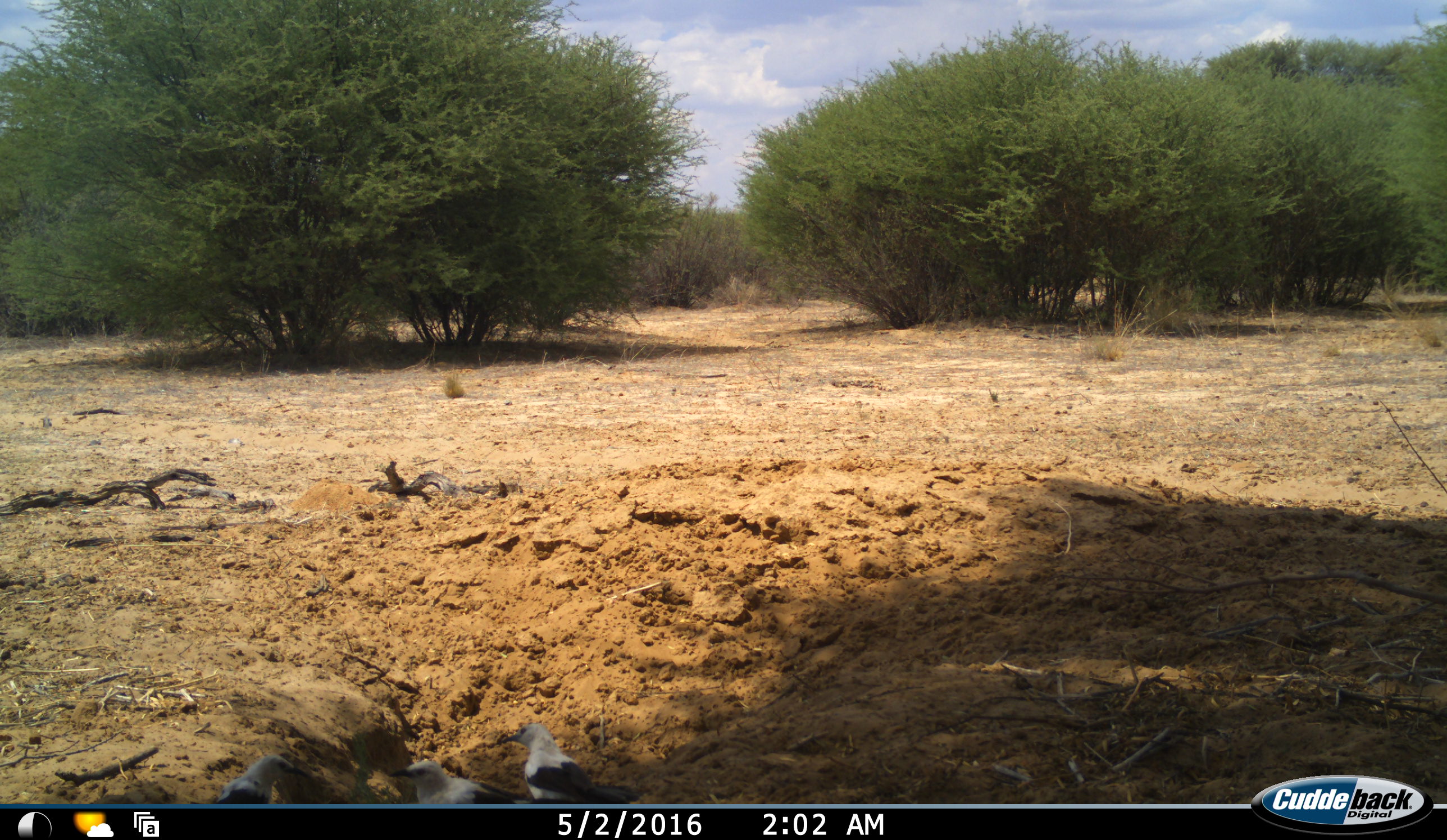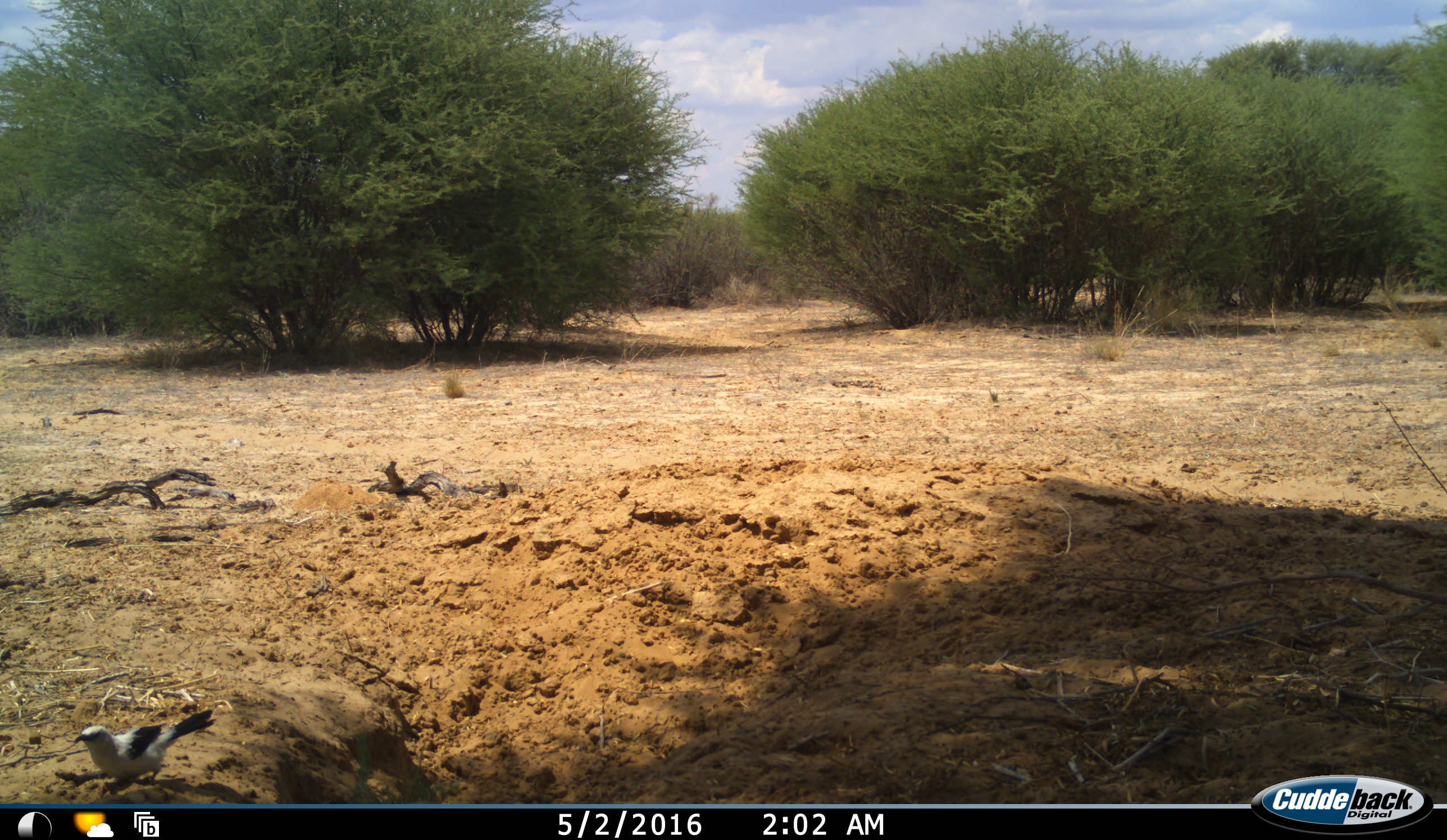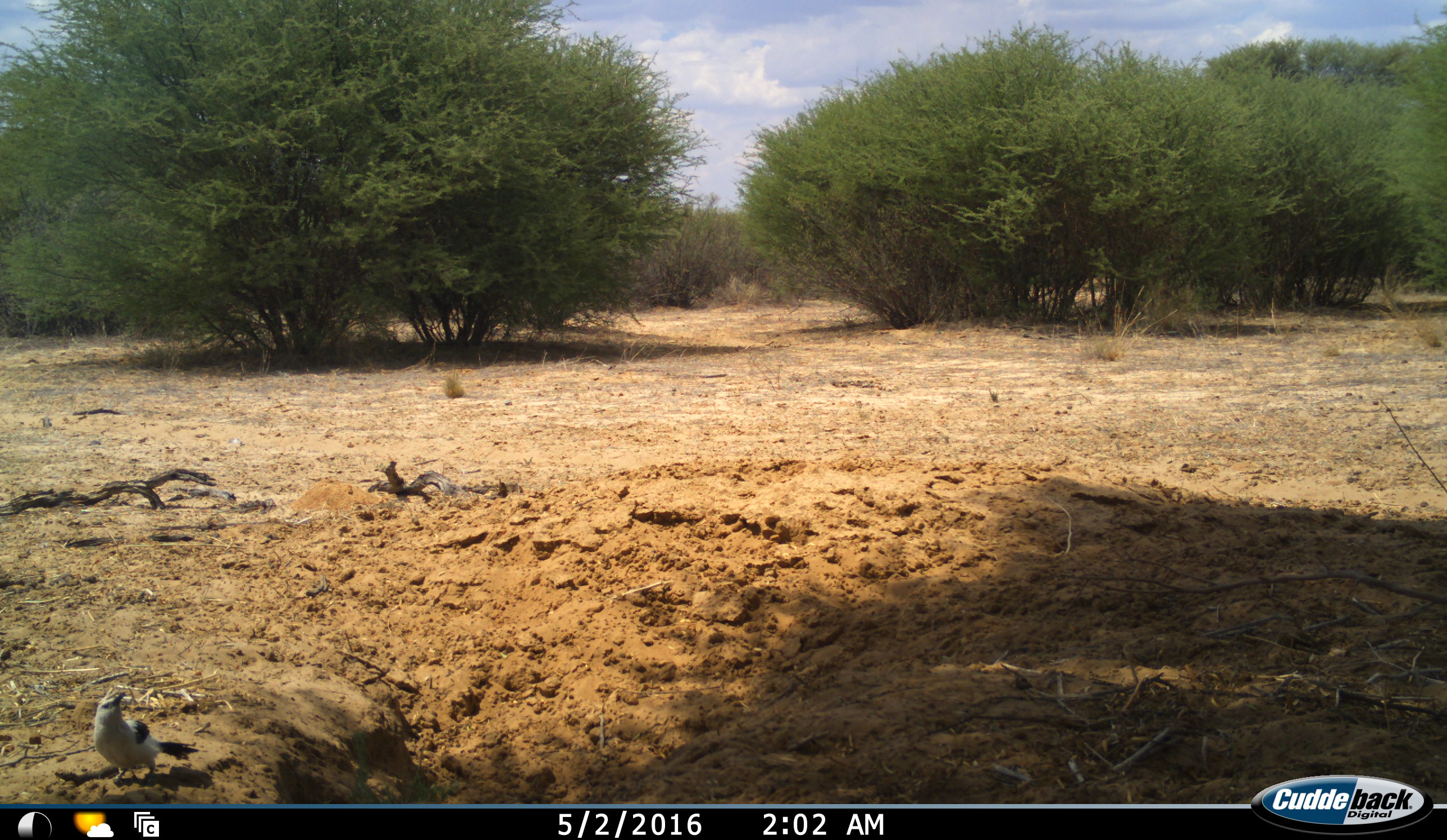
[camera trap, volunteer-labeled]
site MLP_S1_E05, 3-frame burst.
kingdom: Animalia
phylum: Chordata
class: Aves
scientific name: Aves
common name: bird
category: birdother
Birdother (bird) (Aves), count 3. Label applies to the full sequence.